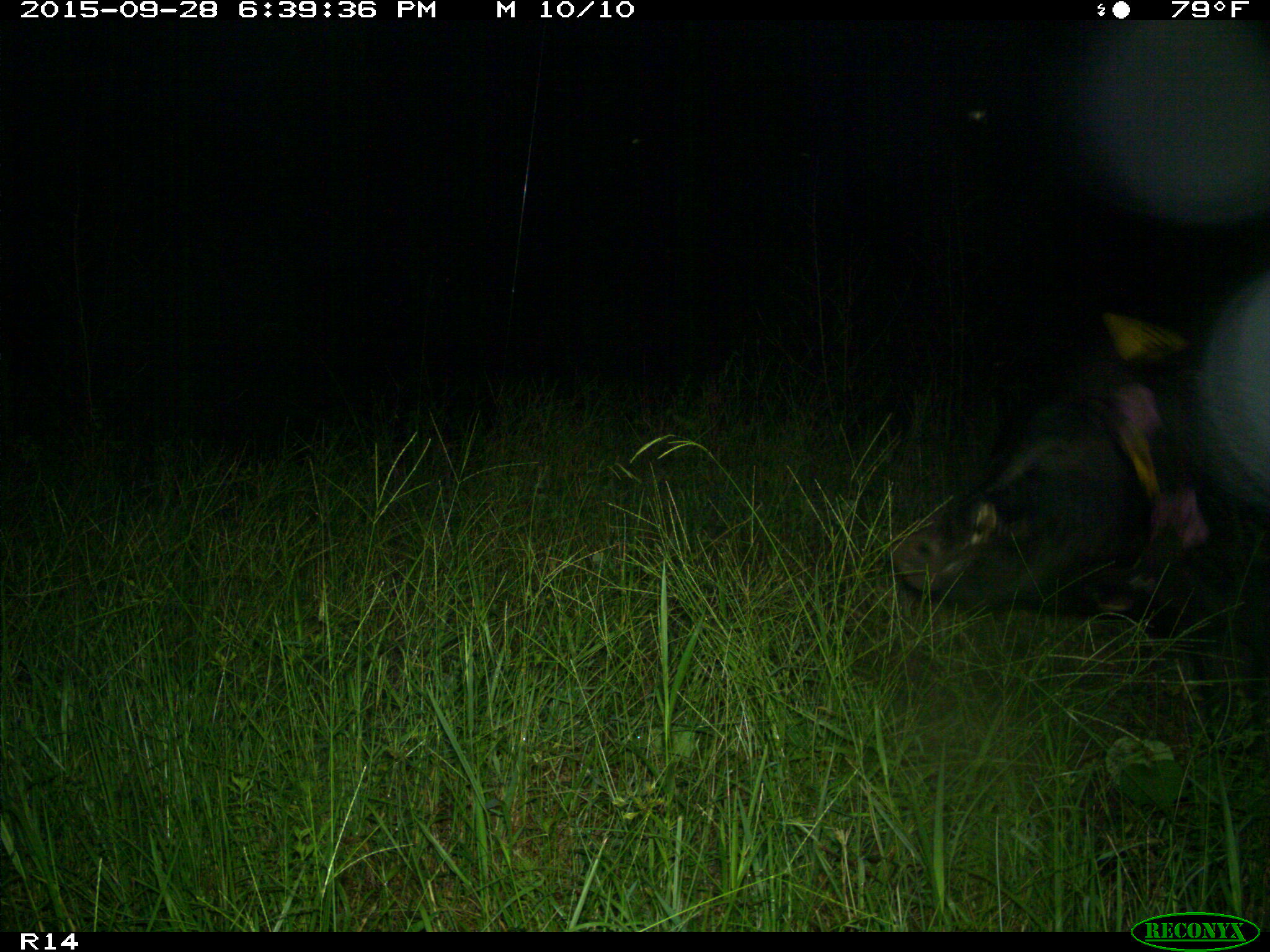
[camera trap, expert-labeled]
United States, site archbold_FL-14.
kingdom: Animalia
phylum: Chordata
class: Mammalia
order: Artiodactyla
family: Suidae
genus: Sus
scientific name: Sus scrofa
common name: wild boar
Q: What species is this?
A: Sus scrofa (wild boar).